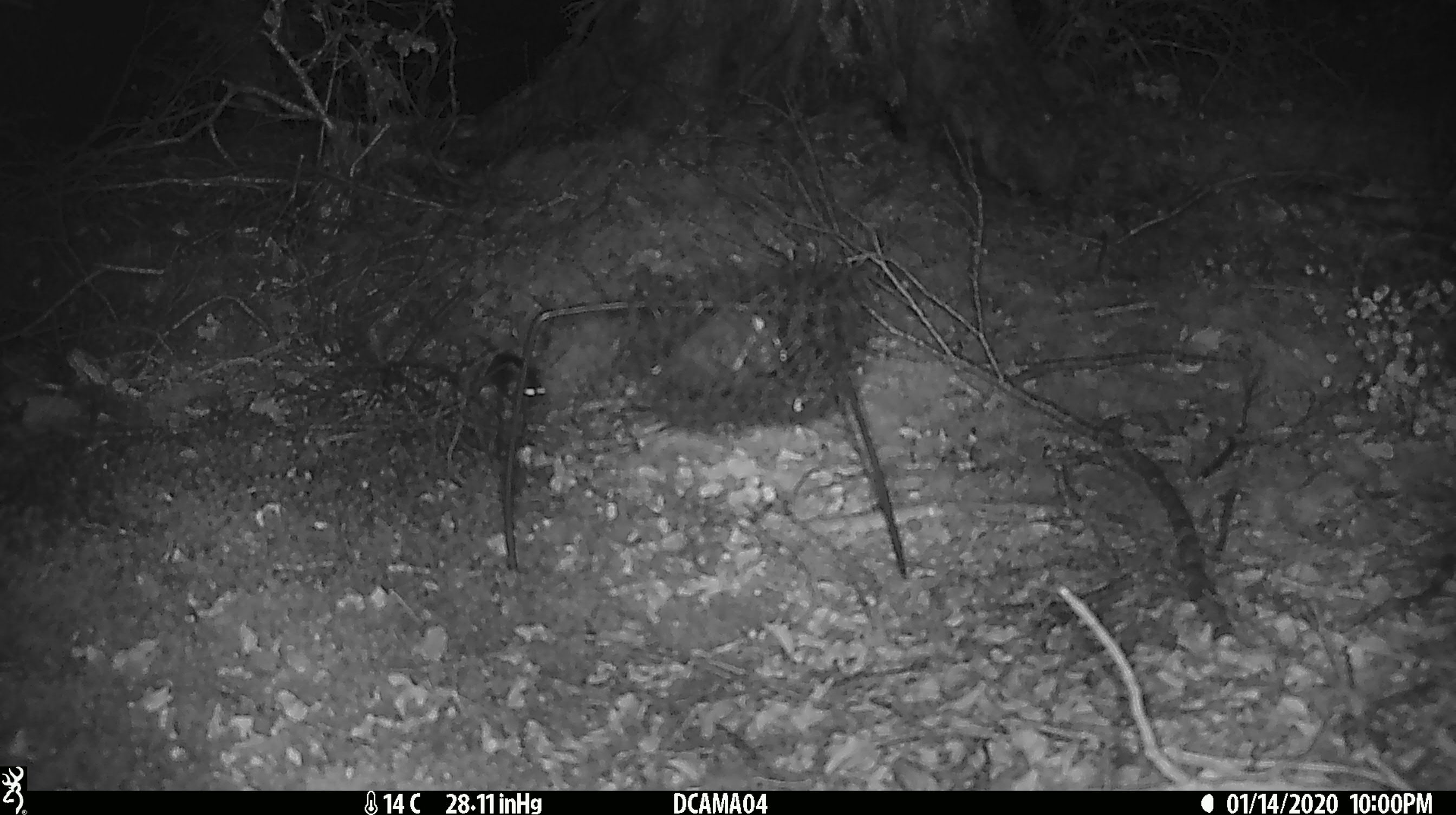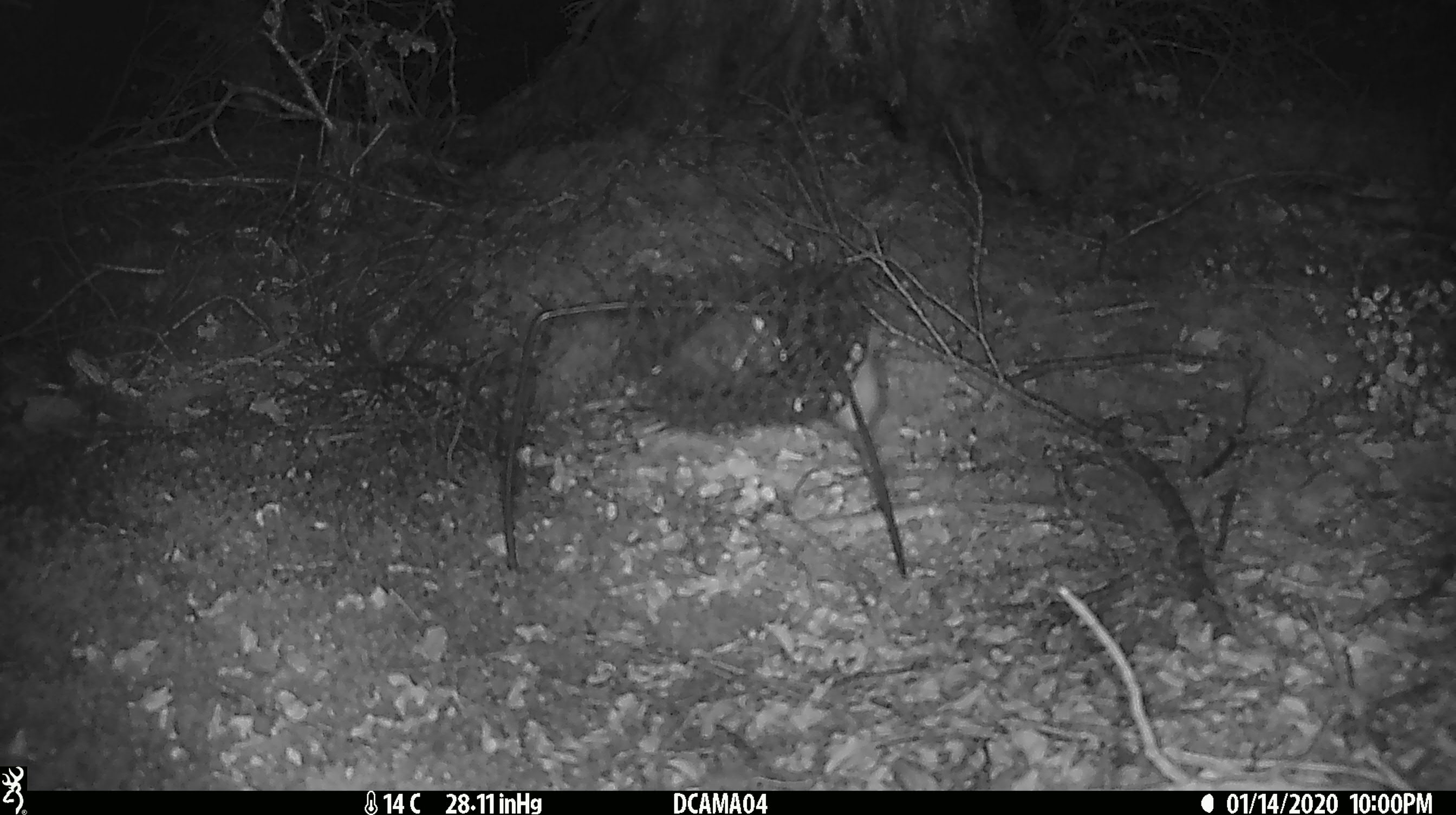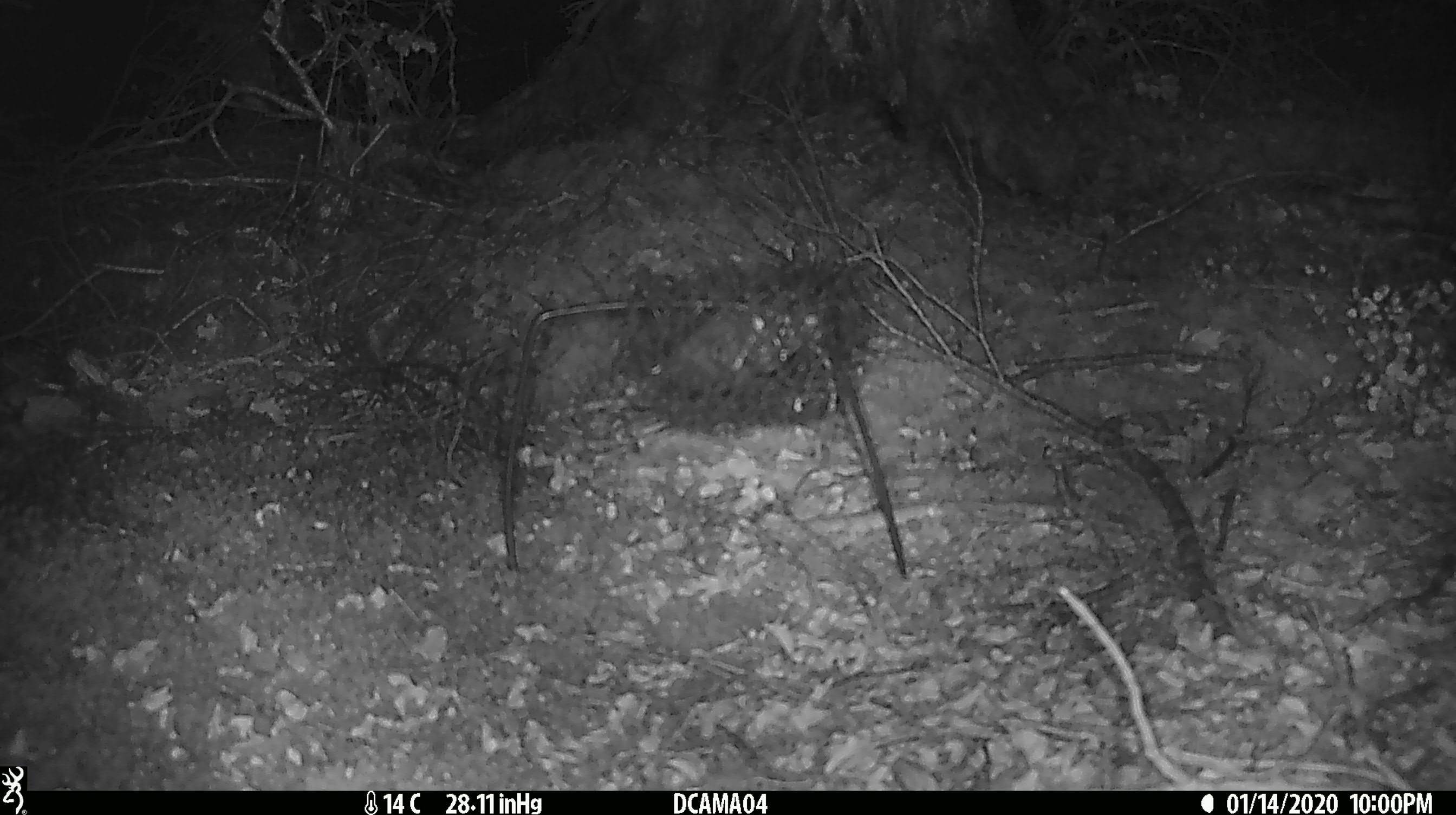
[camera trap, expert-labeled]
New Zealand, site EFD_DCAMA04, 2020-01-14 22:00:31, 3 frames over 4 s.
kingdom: Animalia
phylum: Chordata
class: Mammalia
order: Rodentia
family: Muridae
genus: Mus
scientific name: Mus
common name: mouse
Mouse (Mus).